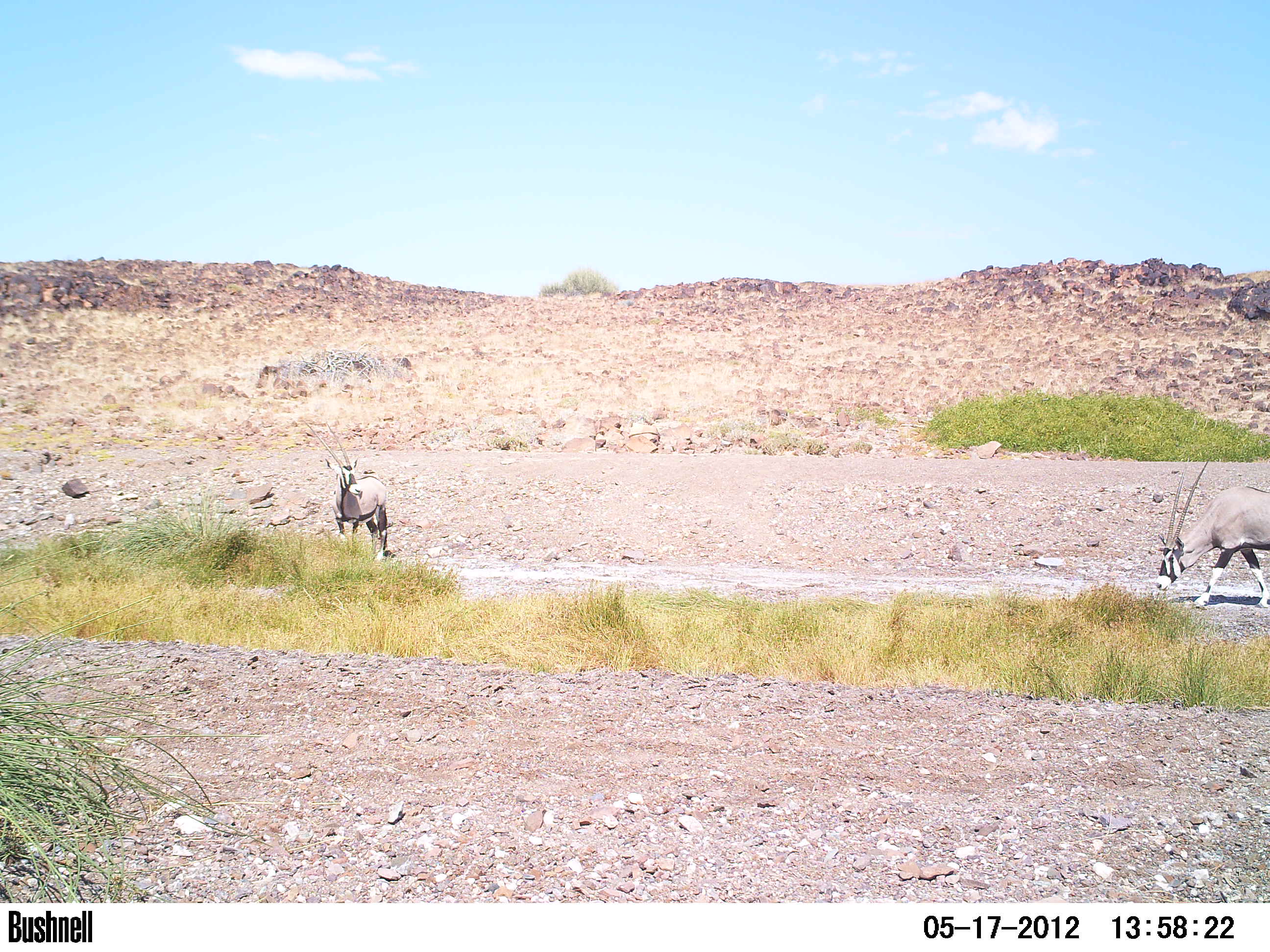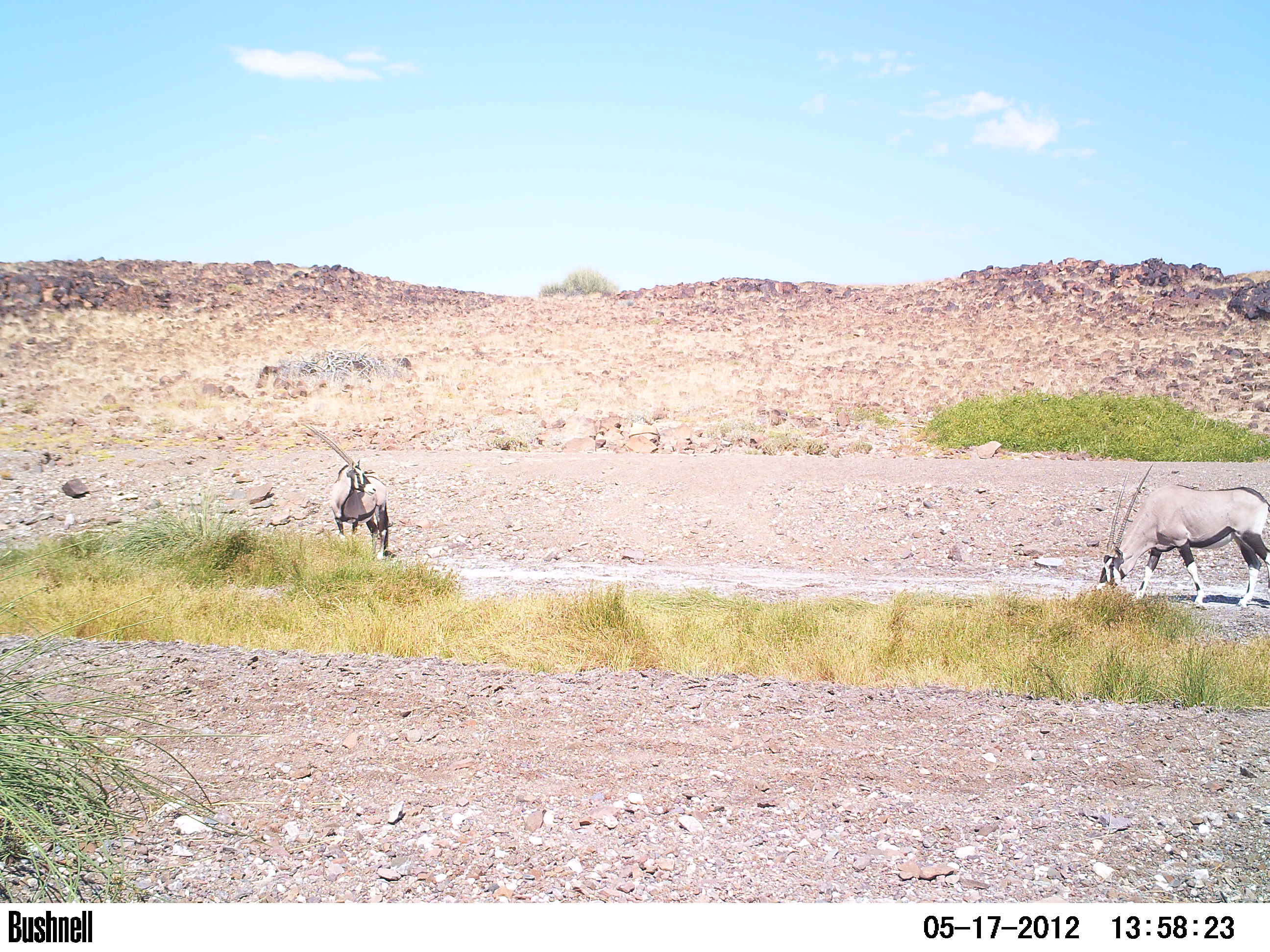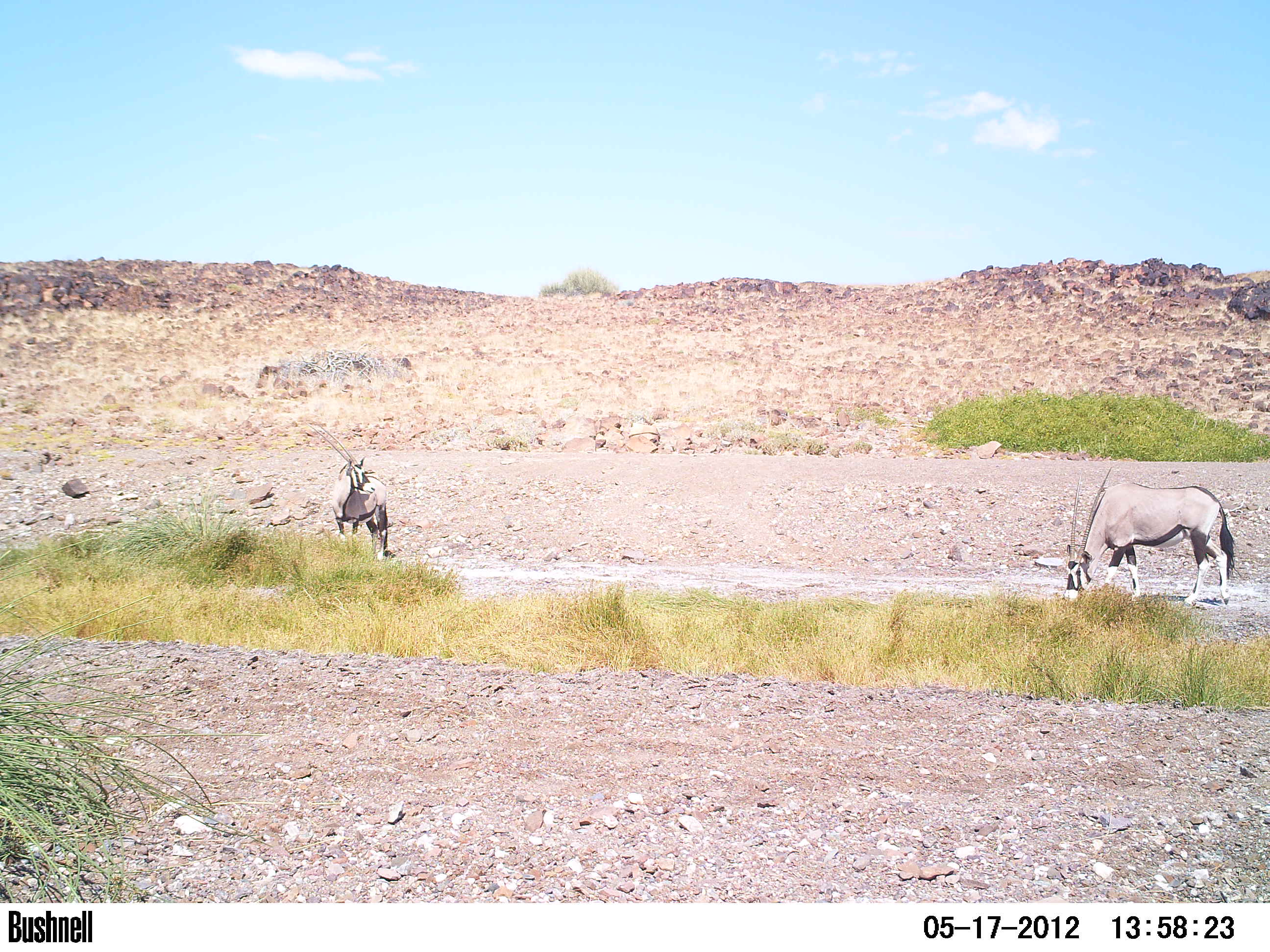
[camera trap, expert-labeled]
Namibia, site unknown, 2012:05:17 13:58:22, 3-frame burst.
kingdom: Animalia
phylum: Chordata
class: Mammalia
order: Artiodactyla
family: Bovidae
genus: Oryx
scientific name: Oryx gazella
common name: gemsbok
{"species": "Oryx gazella (gemsbok)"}